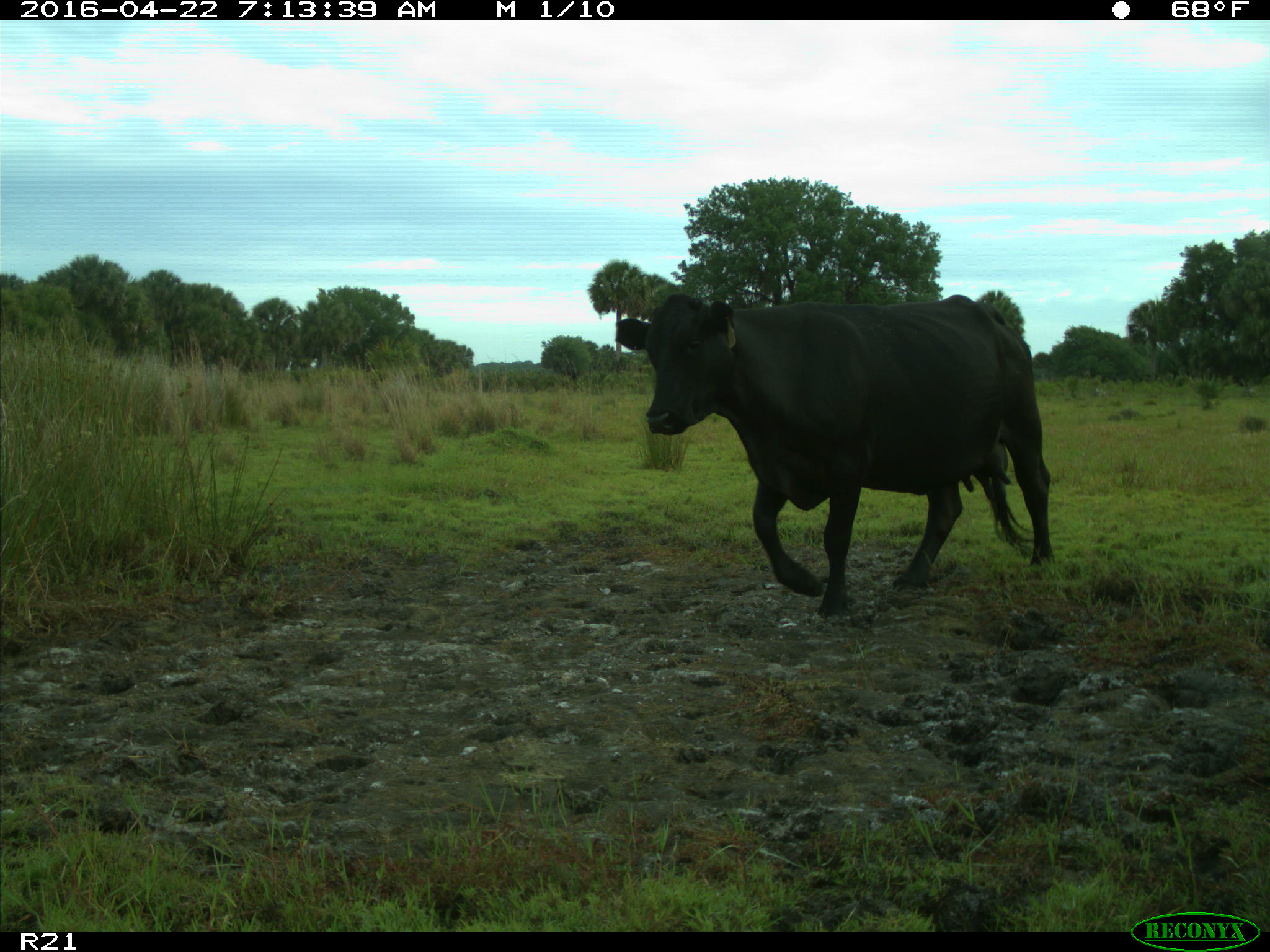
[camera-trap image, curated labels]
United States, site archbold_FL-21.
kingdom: Animalia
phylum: Chordata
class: Mammalia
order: Artiodactyla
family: Bovidae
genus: Bos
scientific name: Bos taurus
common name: domestic cow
Bos taurus (domestic cow).